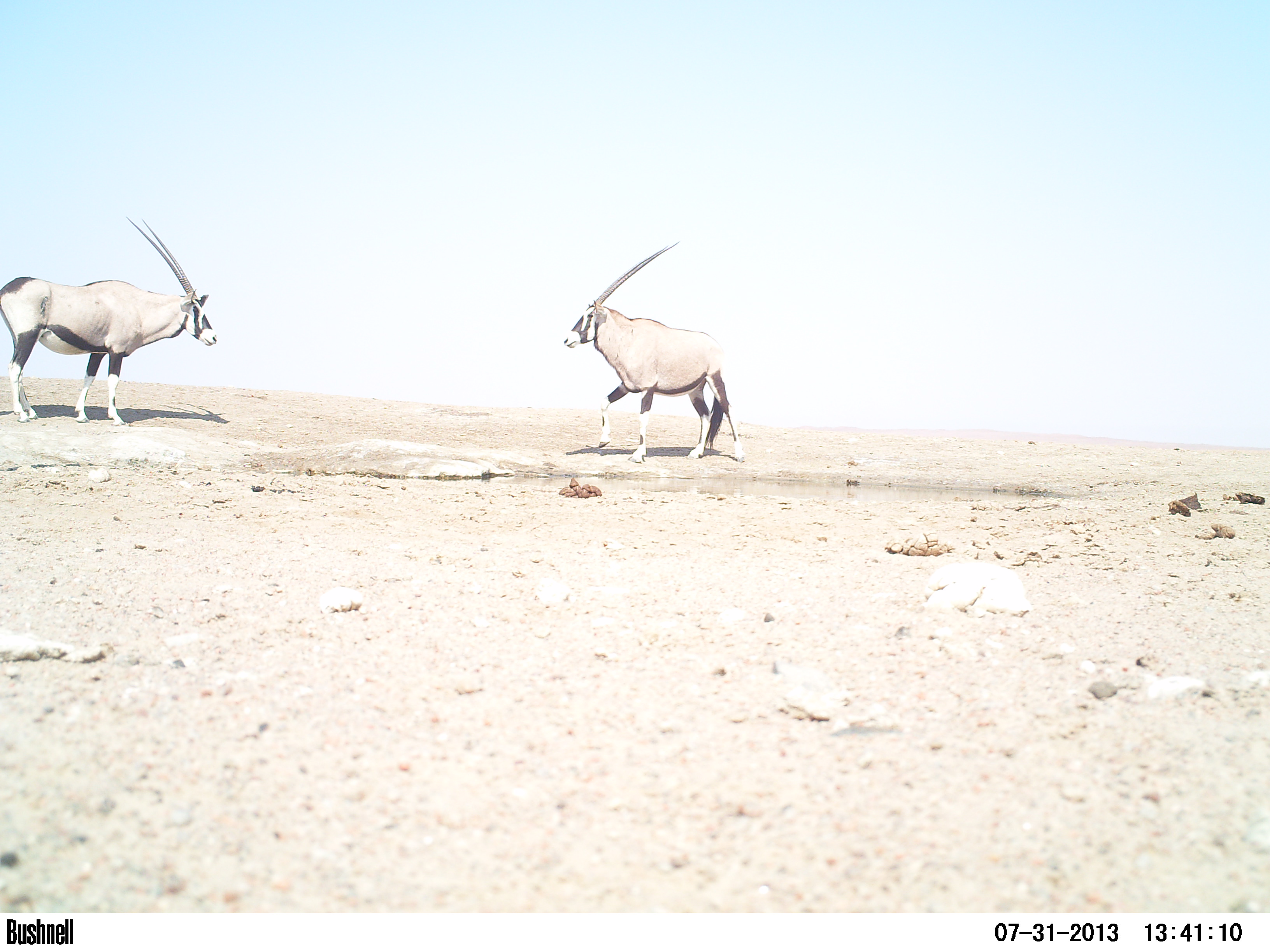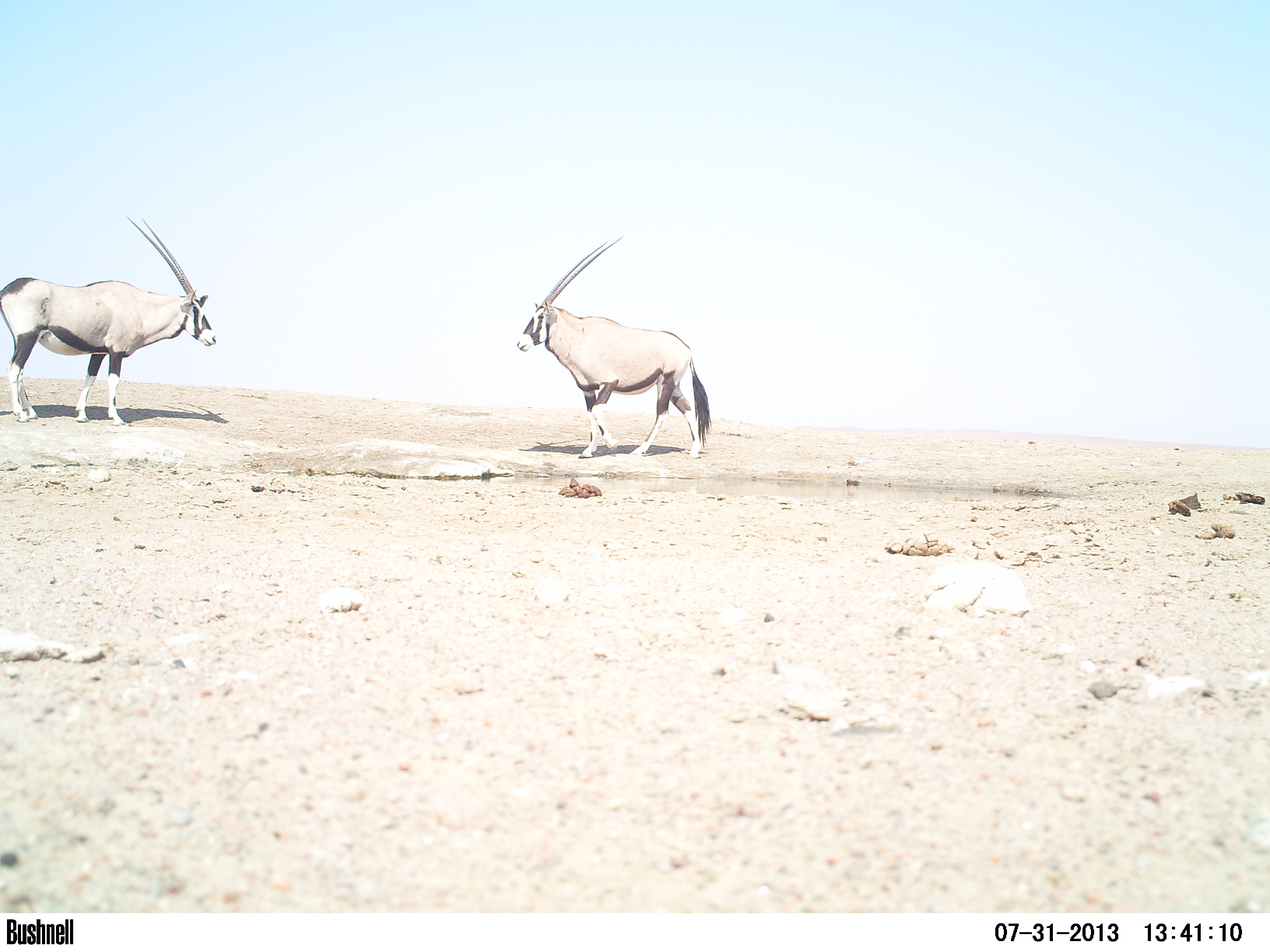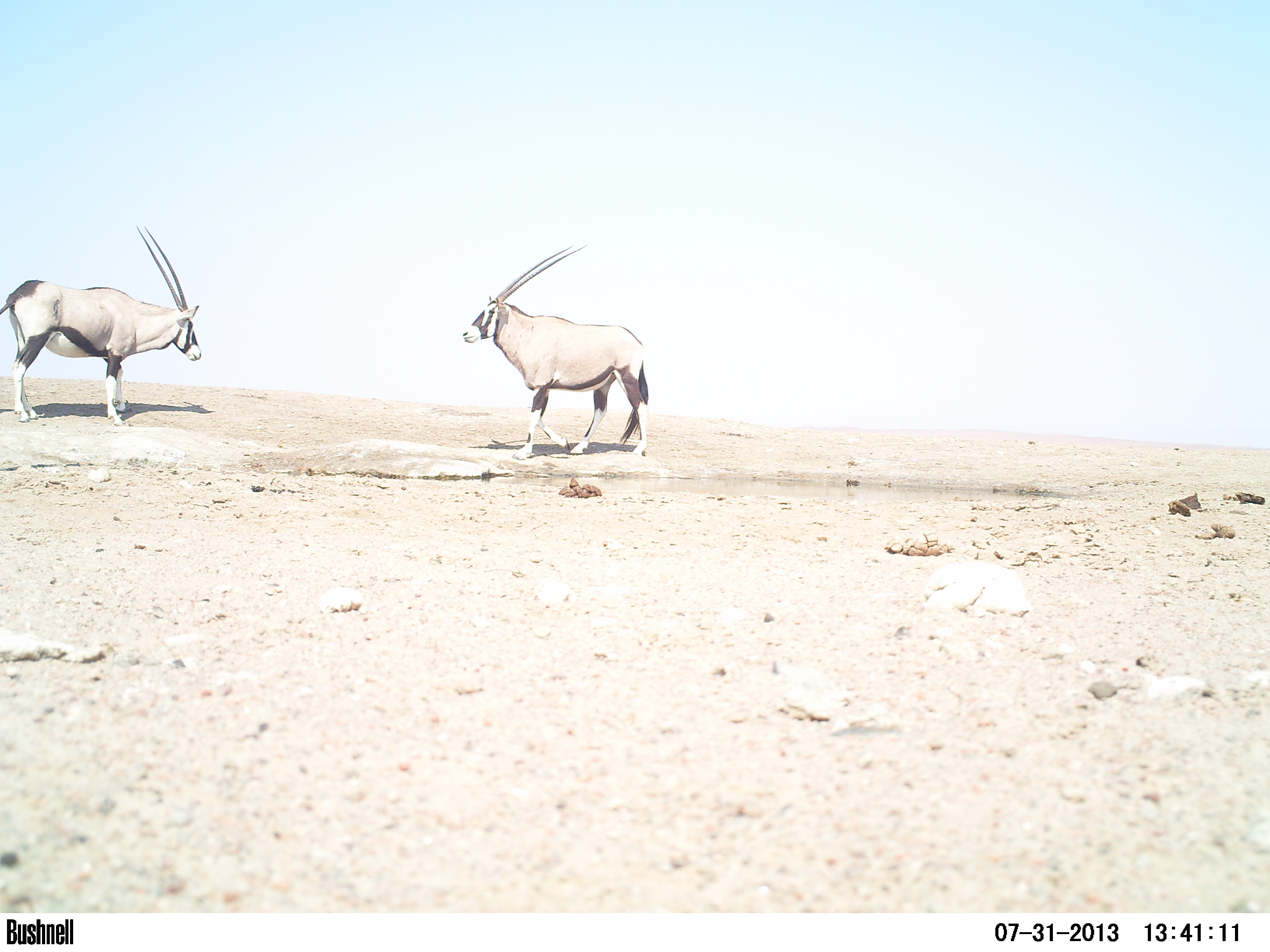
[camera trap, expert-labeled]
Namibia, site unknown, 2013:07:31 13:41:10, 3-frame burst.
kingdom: Animalia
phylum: Chordata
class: Mammalia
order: Artiodactyla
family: Bovidae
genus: Oryx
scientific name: Oryx gazella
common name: gemsbok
Oryx gazella (gemsbok).